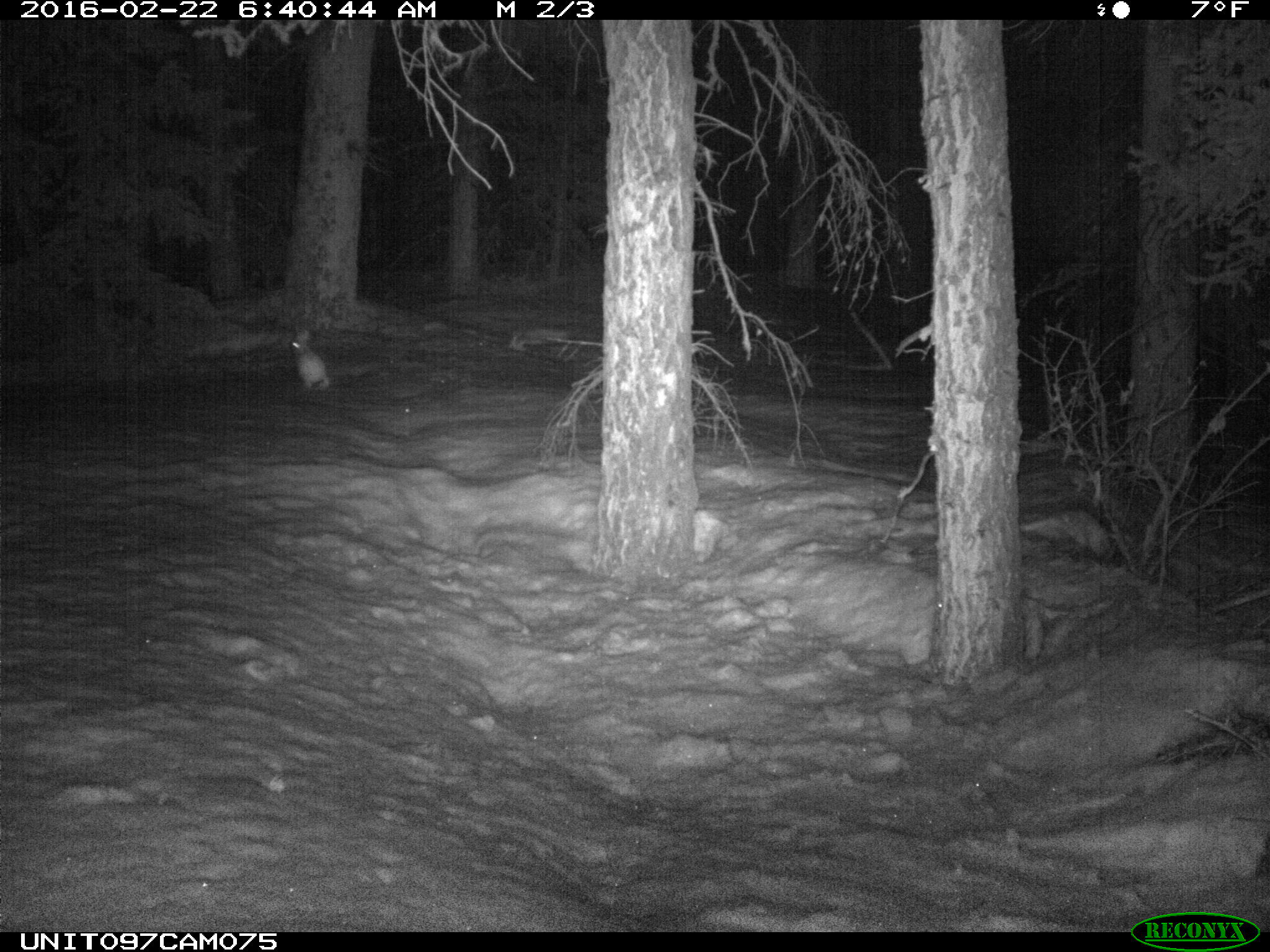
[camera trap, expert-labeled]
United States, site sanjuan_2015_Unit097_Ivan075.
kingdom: Animalia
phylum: Chordata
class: Mammalia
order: Lagomorpha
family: Leporidae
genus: Lepus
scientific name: Lepus americanus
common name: snowshoe hare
Lepus americanus (snowshoe hare).